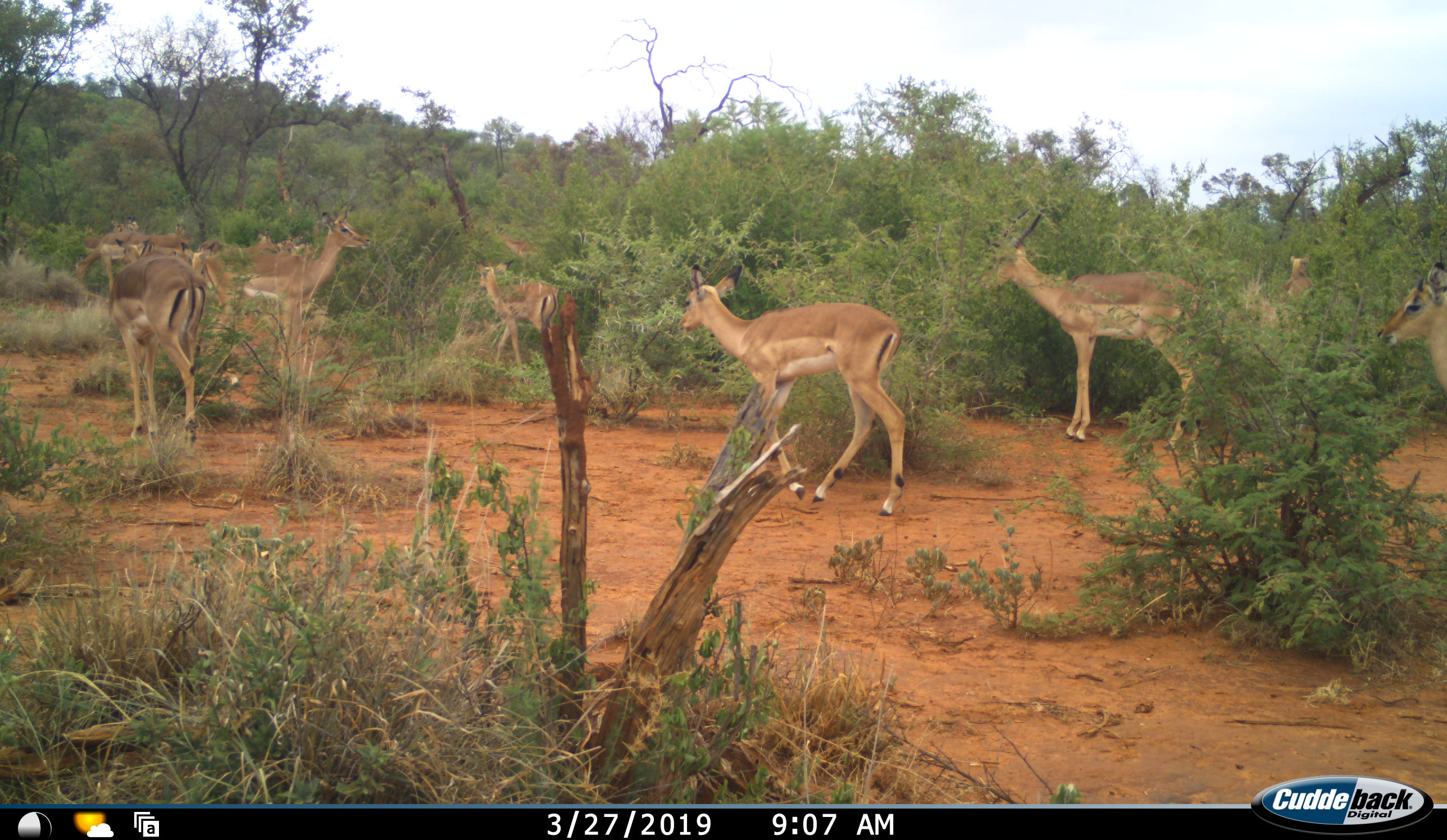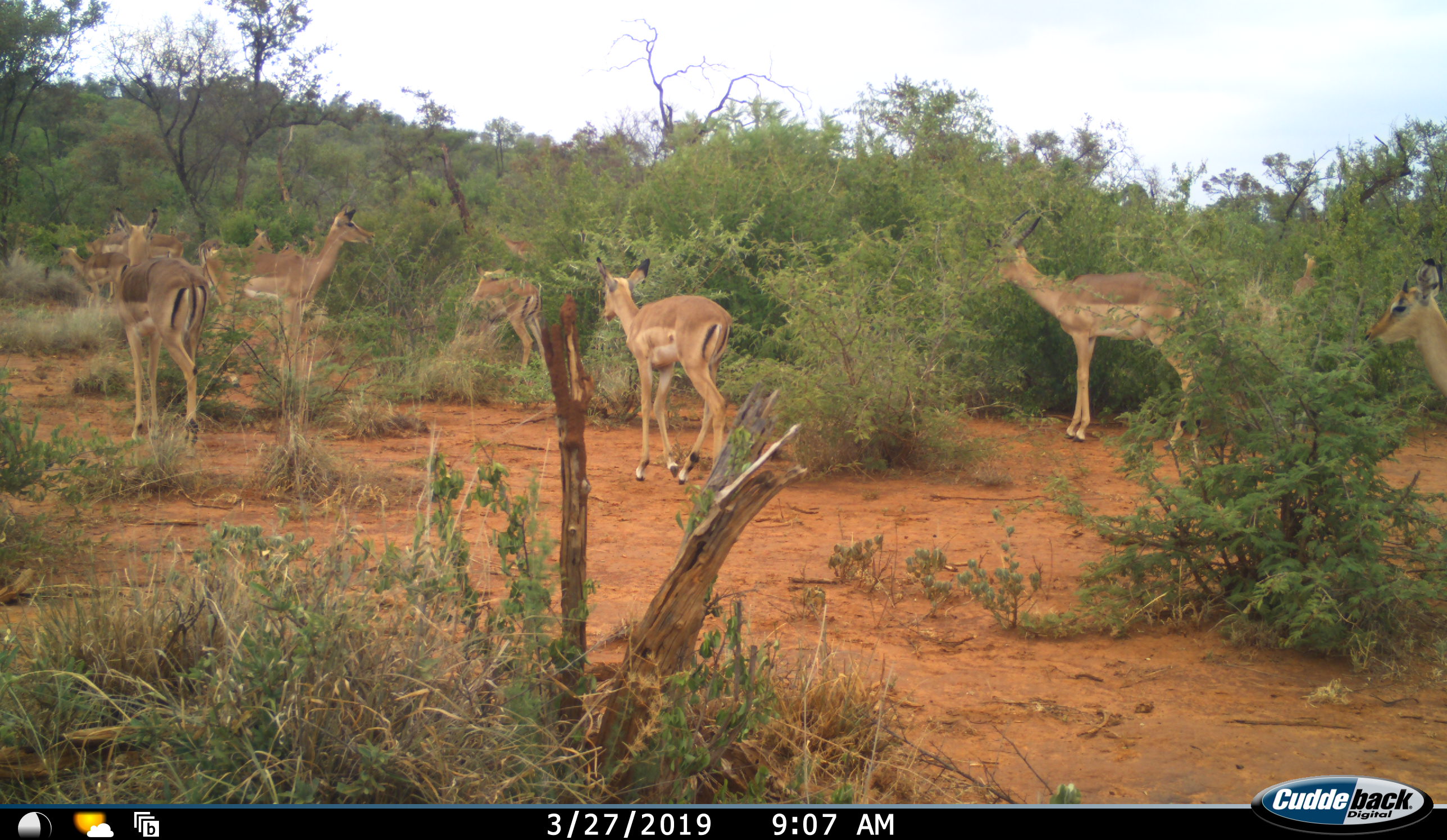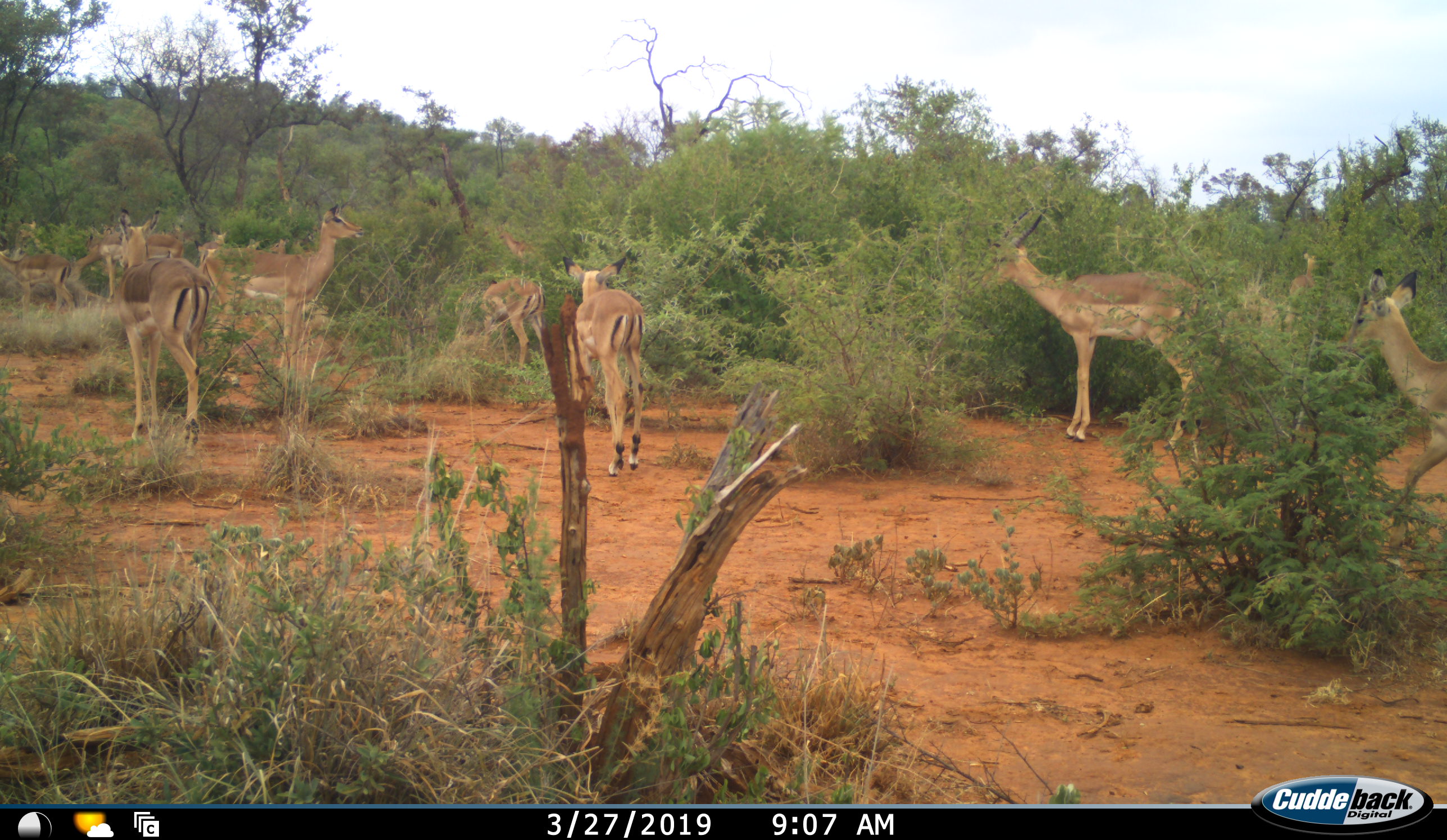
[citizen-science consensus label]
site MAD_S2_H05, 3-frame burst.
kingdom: Animalia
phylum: Chordata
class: Mammalia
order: Artiodactyla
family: Bovidae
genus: Aepyceros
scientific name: Aepyceros melampus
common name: impala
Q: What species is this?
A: Impala (Aepyceros melampus).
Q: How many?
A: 11-50.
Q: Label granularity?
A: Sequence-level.